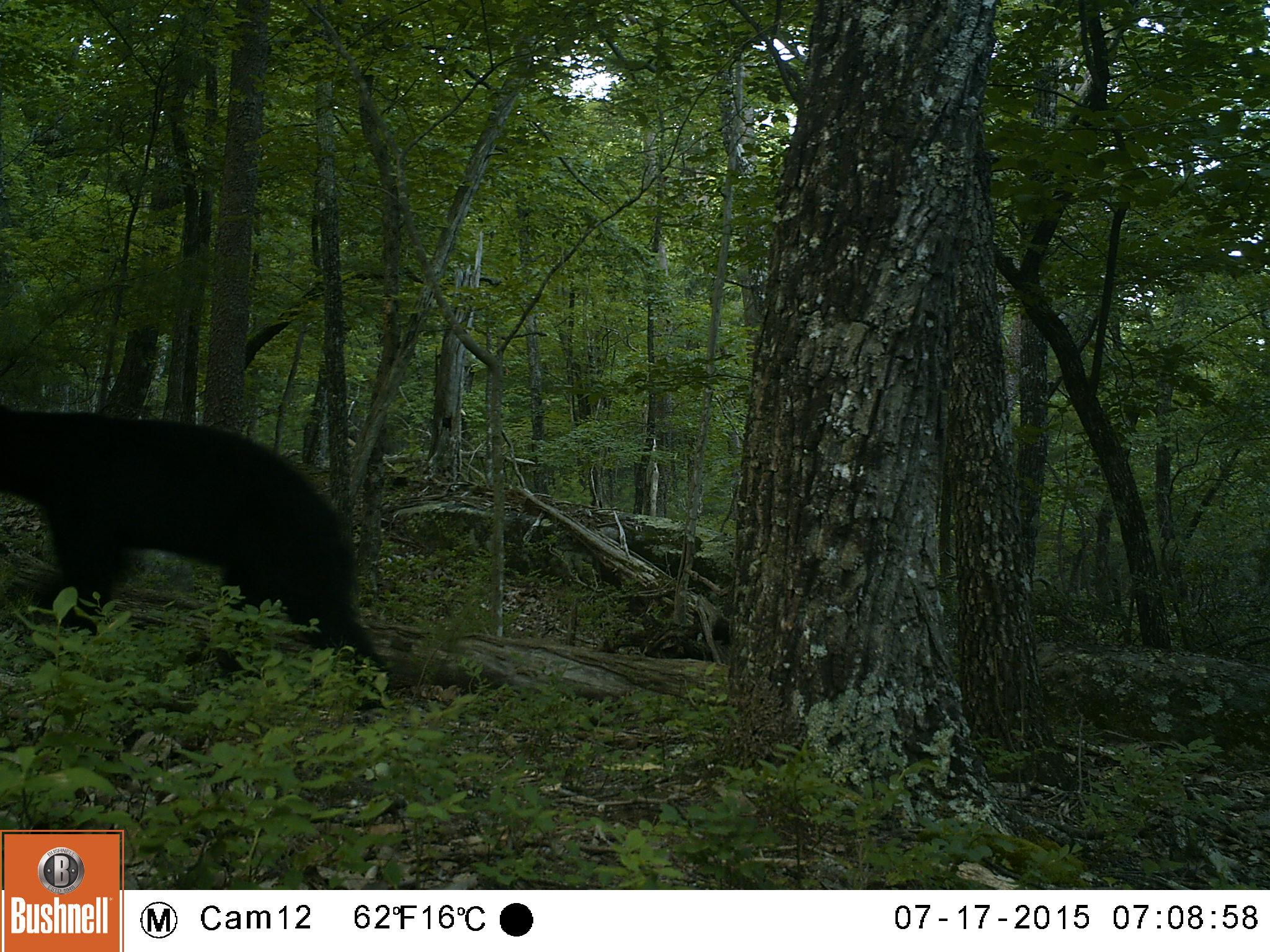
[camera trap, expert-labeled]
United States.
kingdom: Animalia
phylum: Chordata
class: Mammalia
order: Carnivora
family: Ursidae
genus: Ursus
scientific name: Ursus americanus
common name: american black bear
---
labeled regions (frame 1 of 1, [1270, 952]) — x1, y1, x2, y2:
American Black Bear: 3, 403, 372, 657